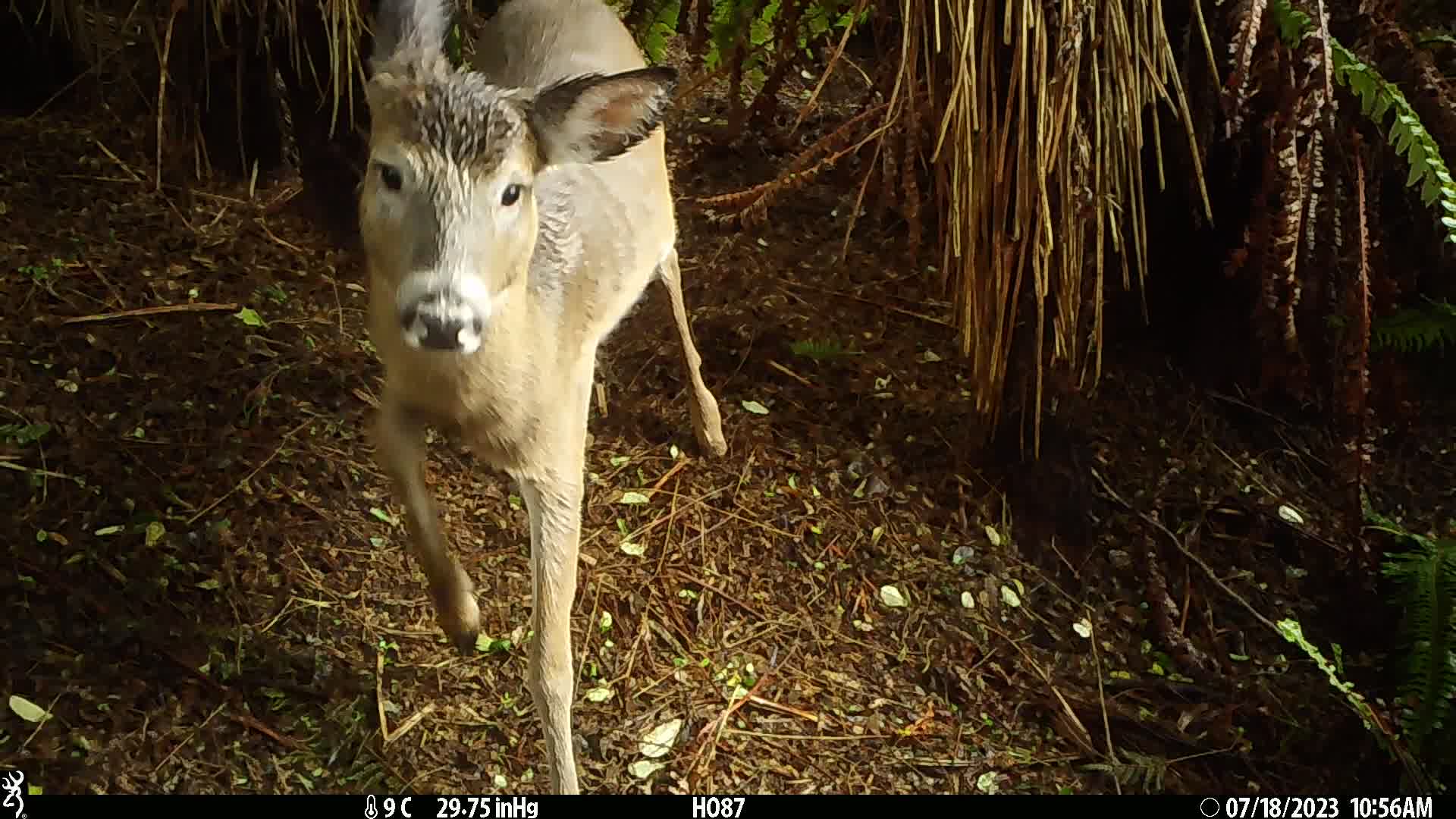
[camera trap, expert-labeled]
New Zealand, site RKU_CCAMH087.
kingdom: Animalia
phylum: Chordata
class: Mammalia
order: Artiodactyla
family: Cervidae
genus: Odocoileus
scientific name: Odocoileus virginianus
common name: white-tailed deer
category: white tailed deer